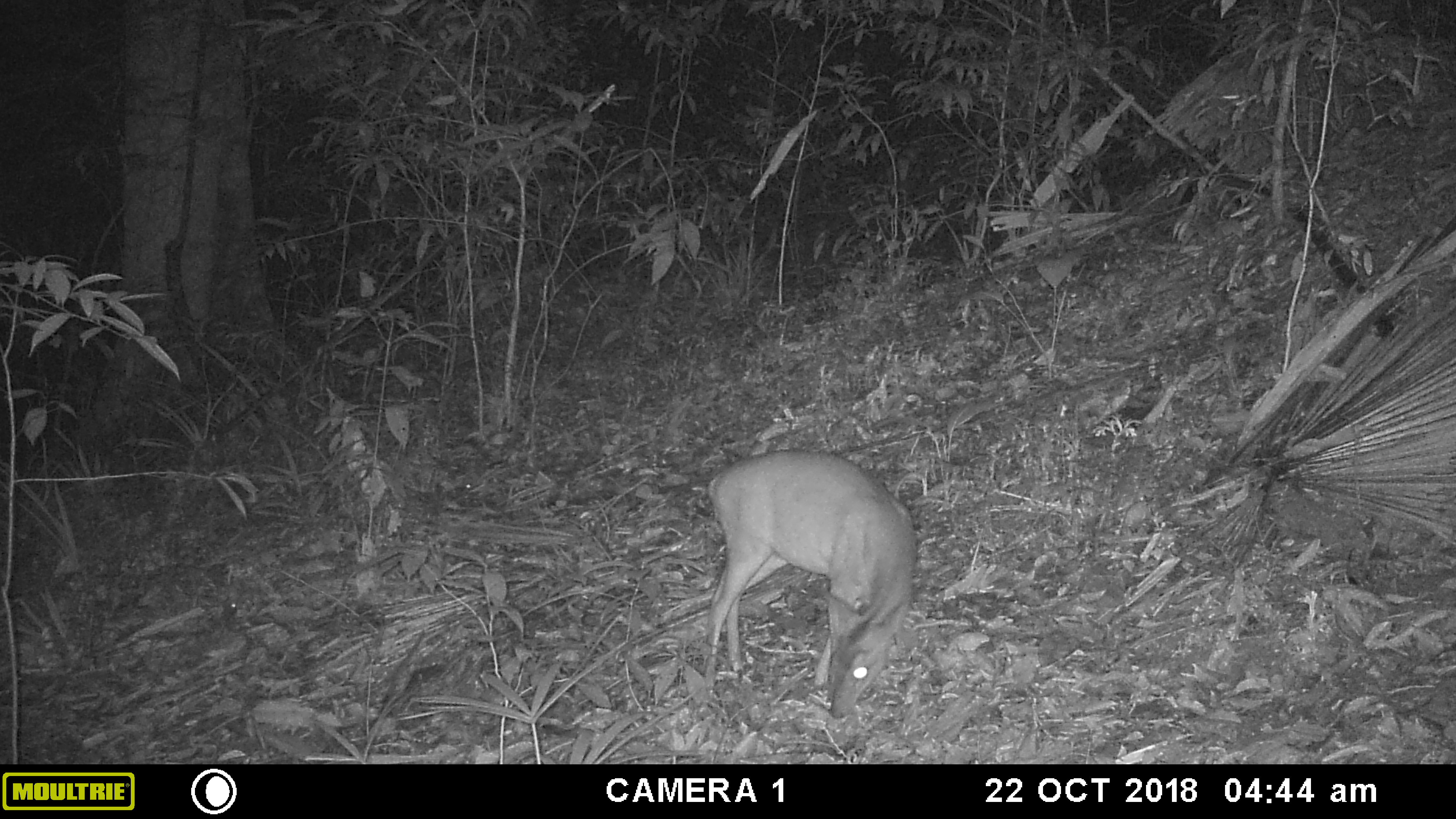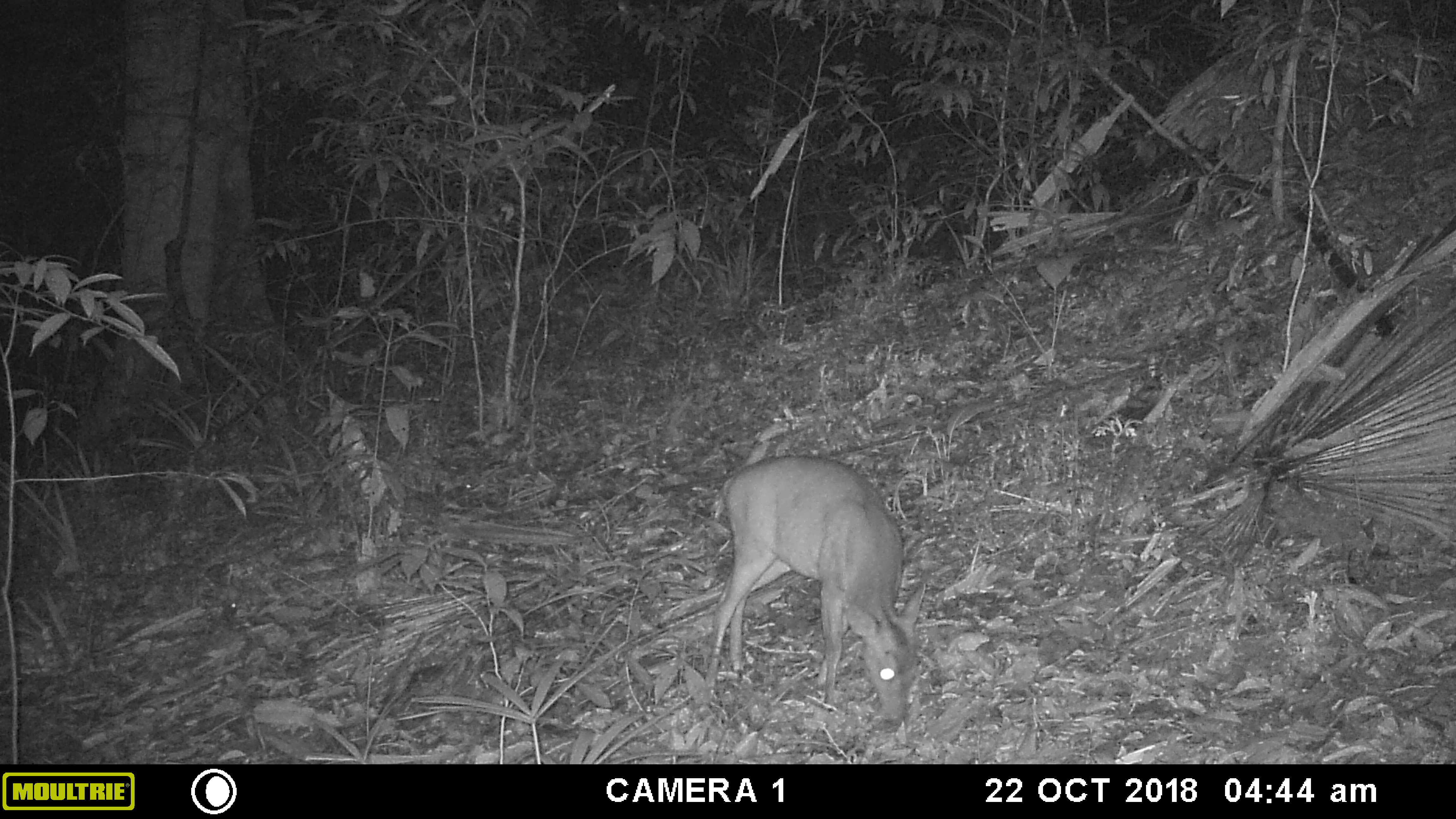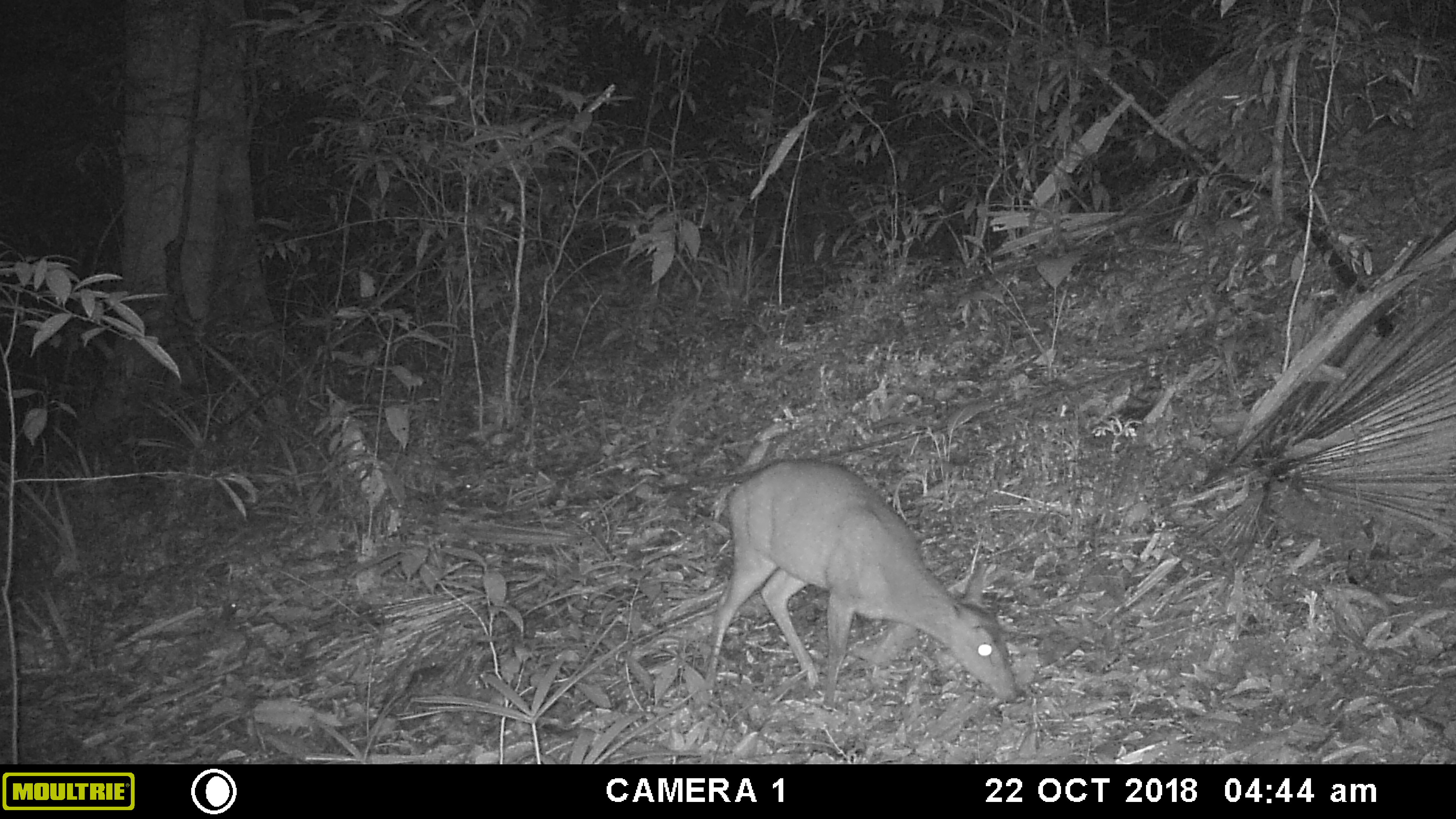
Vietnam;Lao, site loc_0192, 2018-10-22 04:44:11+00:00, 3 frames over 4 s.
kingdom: Animalia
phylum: Chordata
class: Mammalia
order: Artiodactyla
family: Cervidae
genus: Muntiacus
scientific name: Muntiacus vuquangensis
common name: large-antlered muntjac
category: large antlered muntjac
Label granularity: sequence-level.